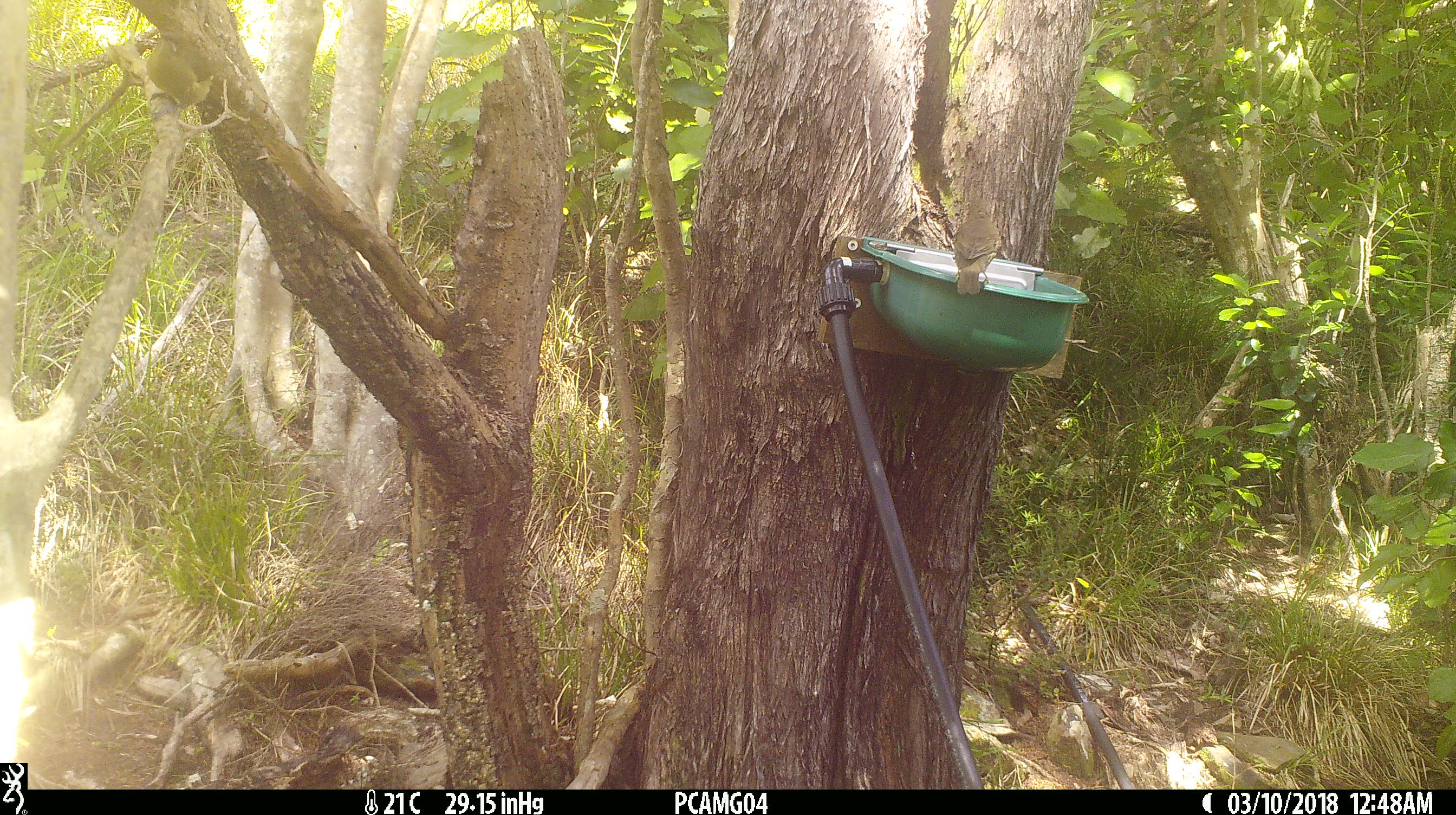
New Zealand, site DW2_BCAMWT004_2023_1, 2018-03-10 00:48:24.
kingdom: Animalia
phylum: Chordata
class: Aves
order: Passeriformes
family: Turdidae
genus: Turdus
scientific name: Turdus philomelos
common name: song thrush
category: thrush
Thrush (song thrush) (Turdus philomelos).